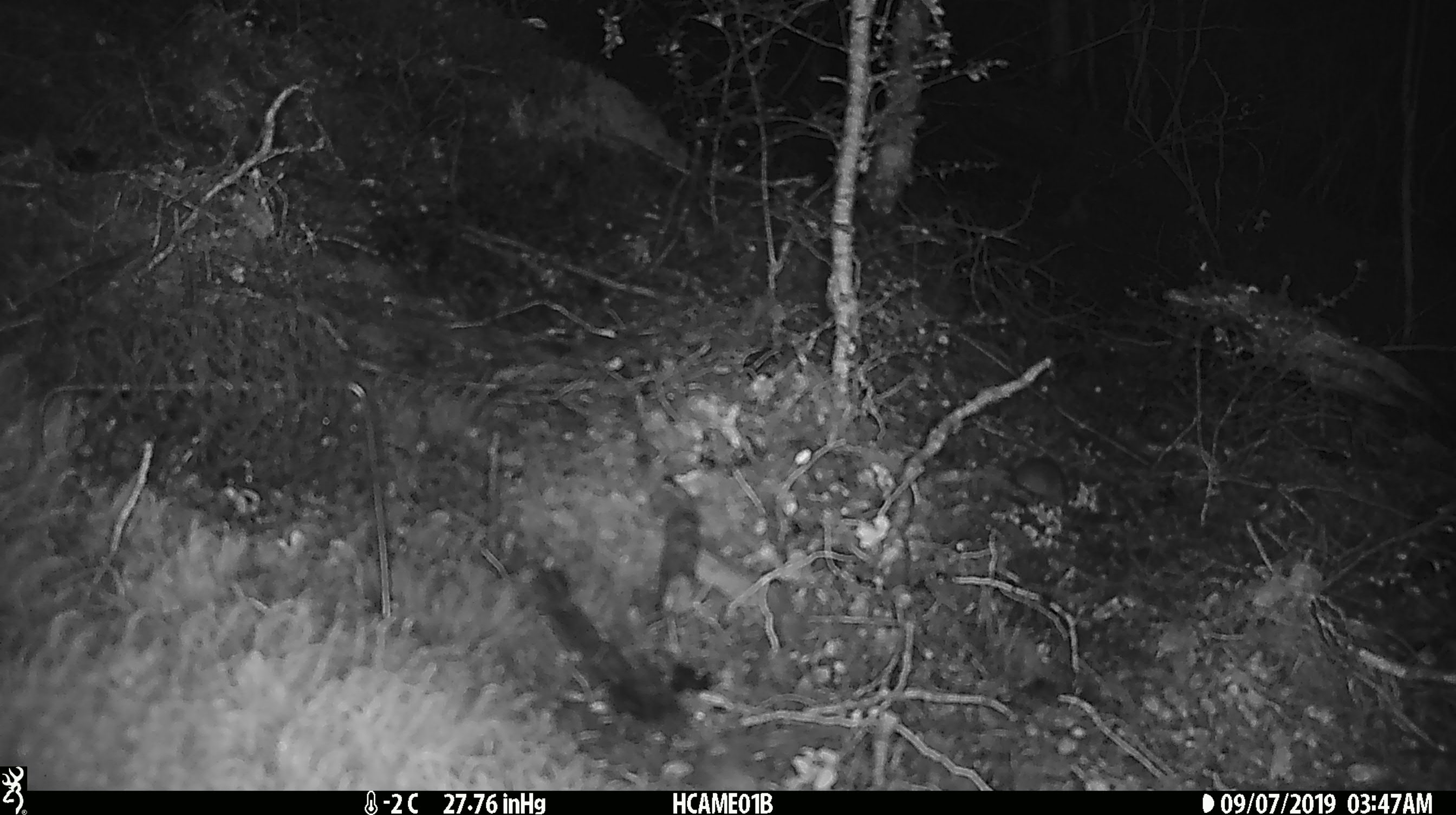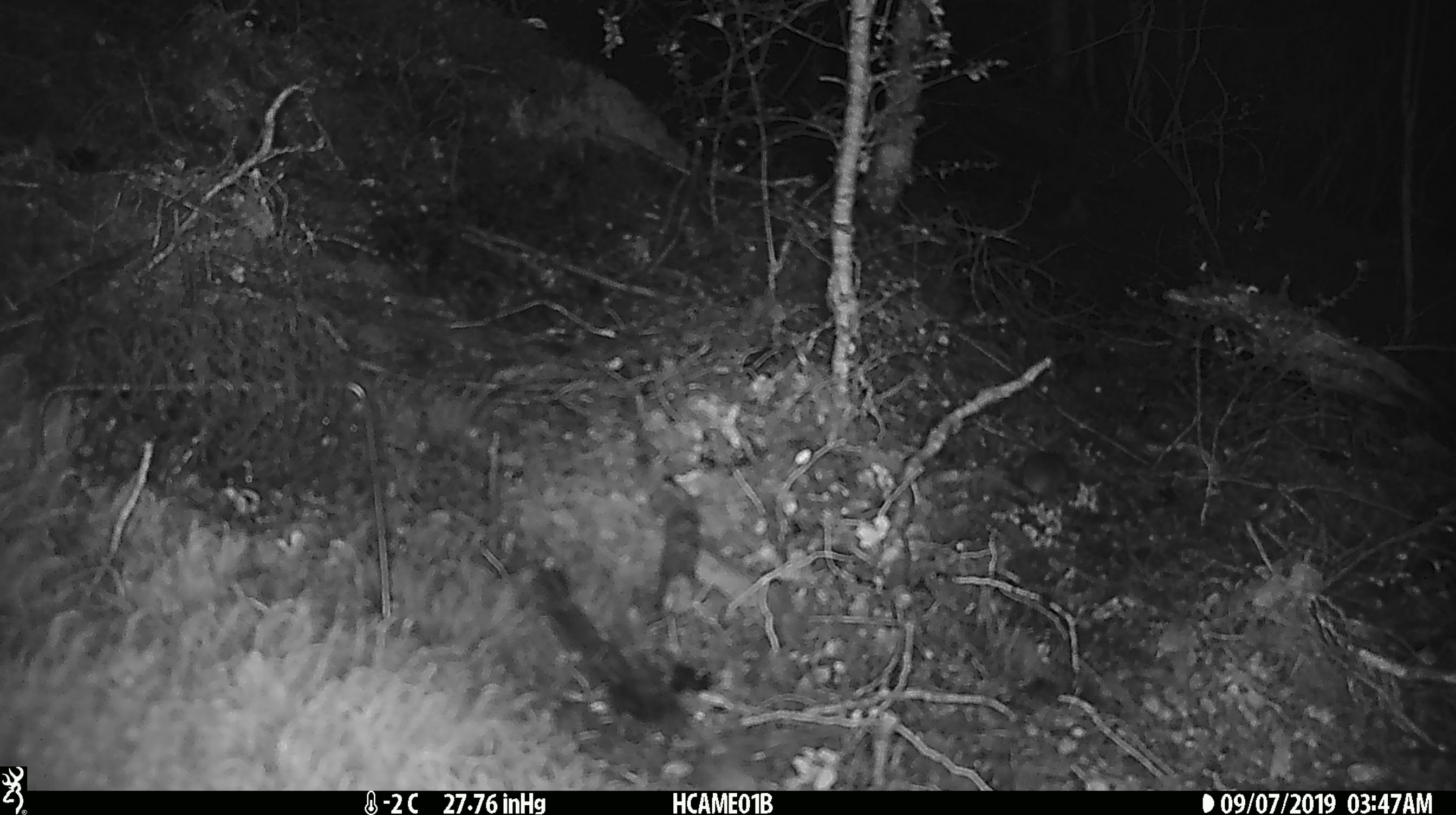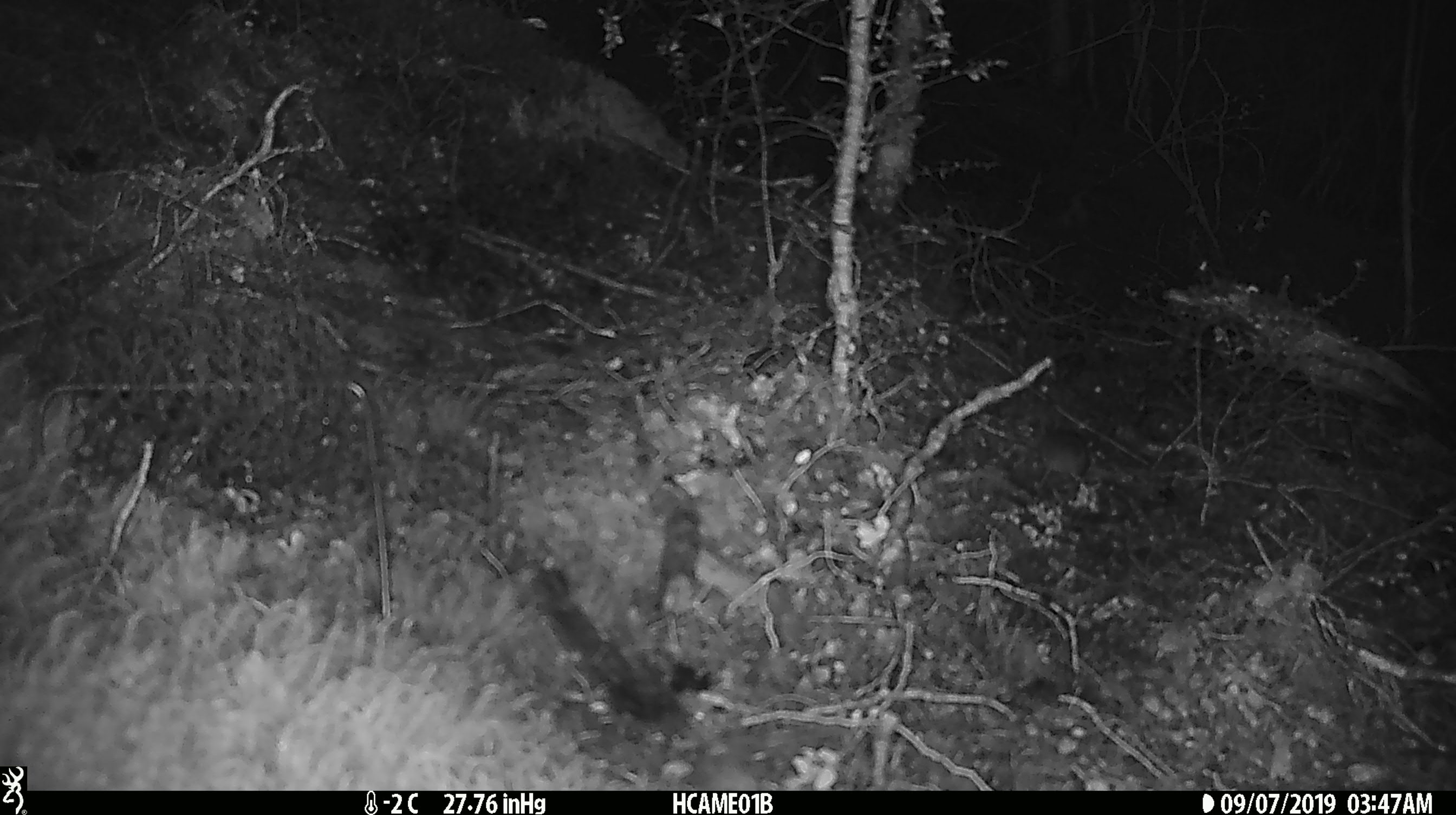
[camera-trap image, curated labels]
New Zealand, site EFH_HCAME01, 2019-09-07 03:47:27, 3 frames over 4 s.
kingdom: Animalia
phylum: Chordata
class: Mammalia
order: Rodentia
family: Muridae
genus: Mus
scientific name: Mus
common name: mouse